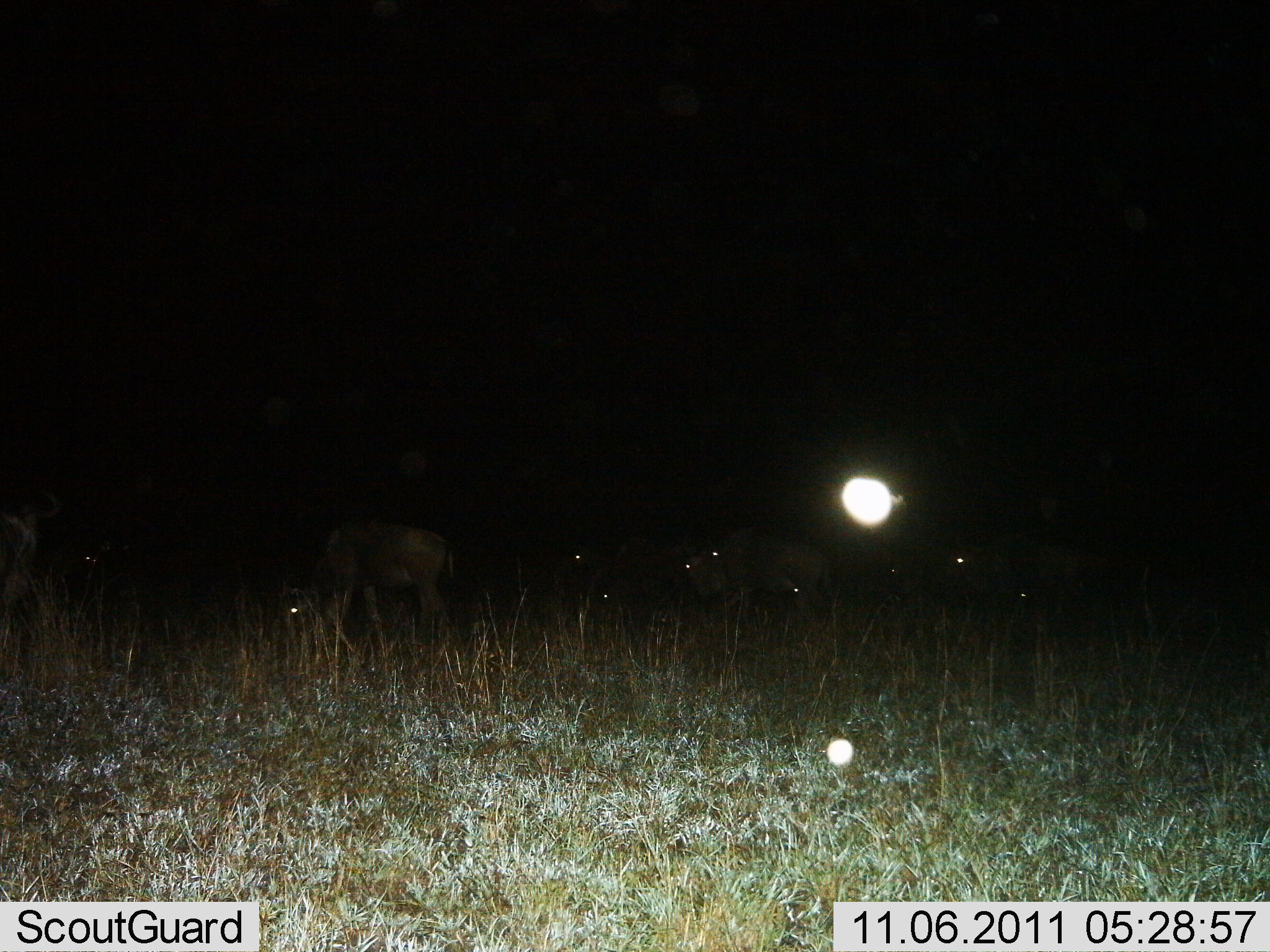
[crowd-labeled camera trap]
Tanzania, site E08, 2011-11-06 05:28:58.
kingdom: Animalia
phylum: Chordata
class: Mammalia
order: Artiodactyla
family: Bovidae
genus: Connochaetes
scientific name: Connochaetes taurinus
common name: blue wildebeest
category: wildebeest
Wildebeest (blue wildebeest) (Connochaetes taurinus), count 7. Behavior (volunteer vote fractions): standing 45%, resting 18%, moving 36%, interacting 0%. Young present (vote fraction): 0%. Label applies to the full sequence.